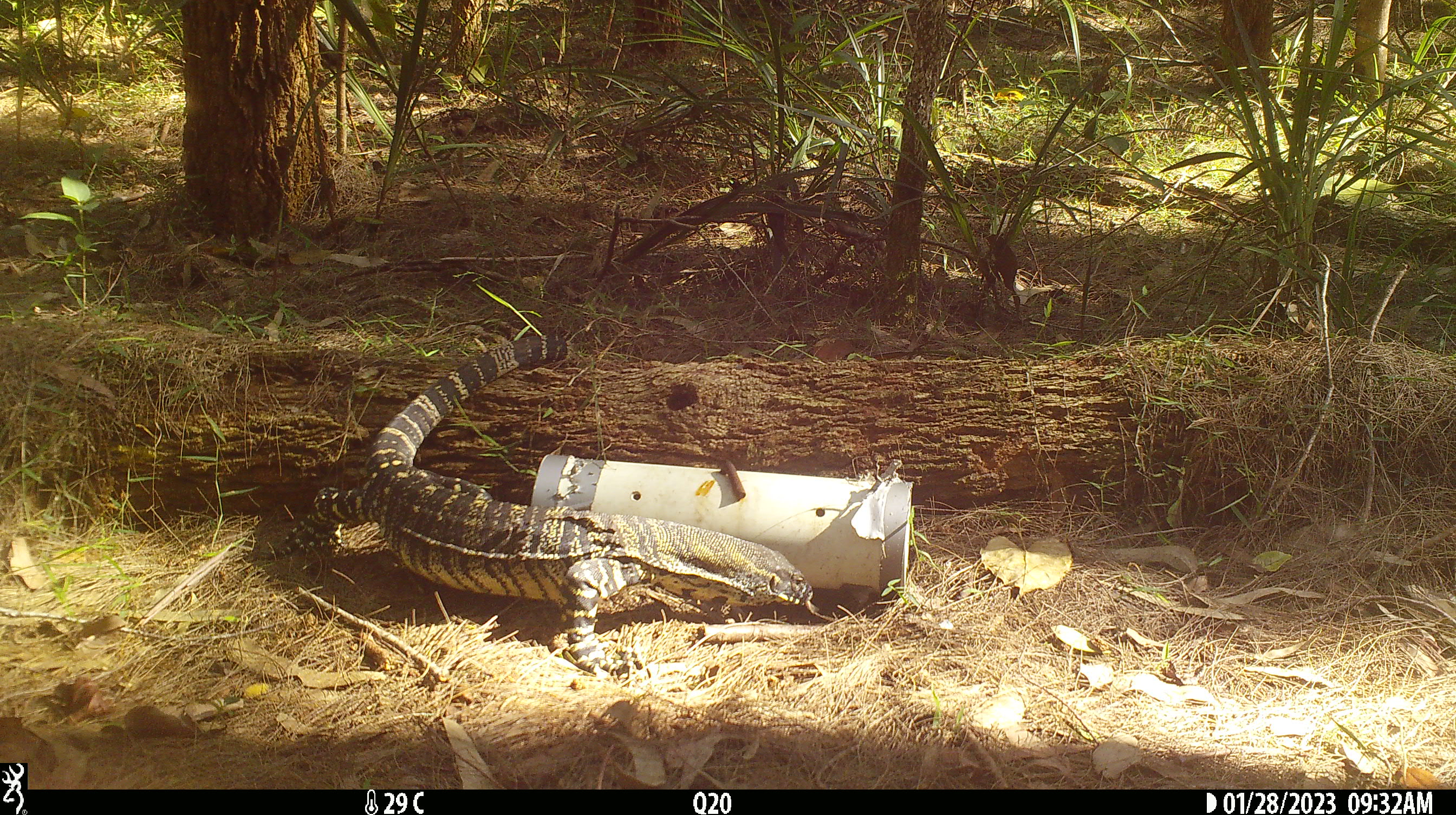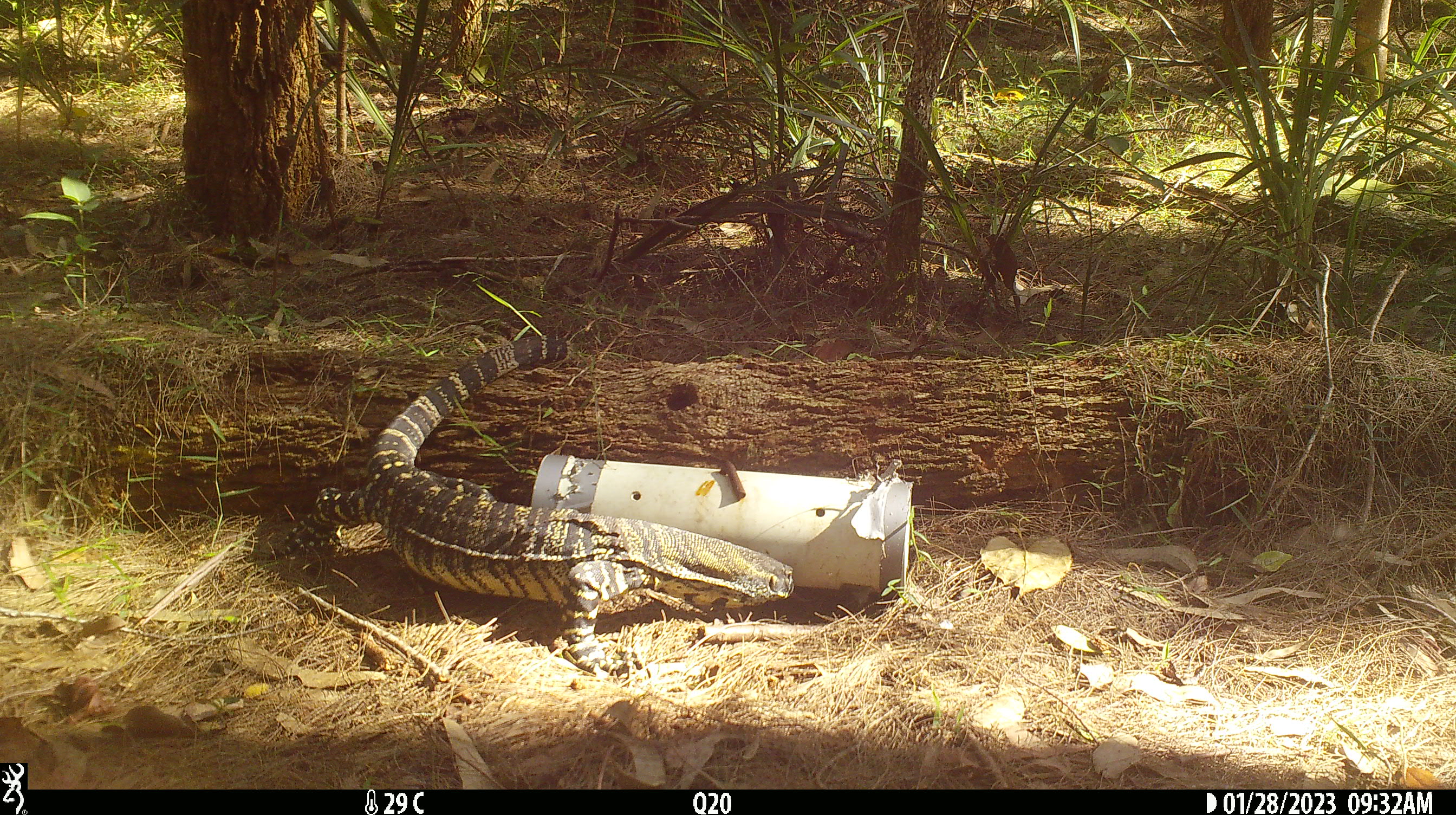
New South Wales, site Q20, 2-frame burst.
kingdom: Animalia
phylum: Chordata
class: Reptilia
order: Squamata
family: Varanidae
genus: Varanus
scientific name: Varanus varius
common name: lace monitor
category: goanna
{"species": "goanna (lace monitor) (Varanus varius)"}